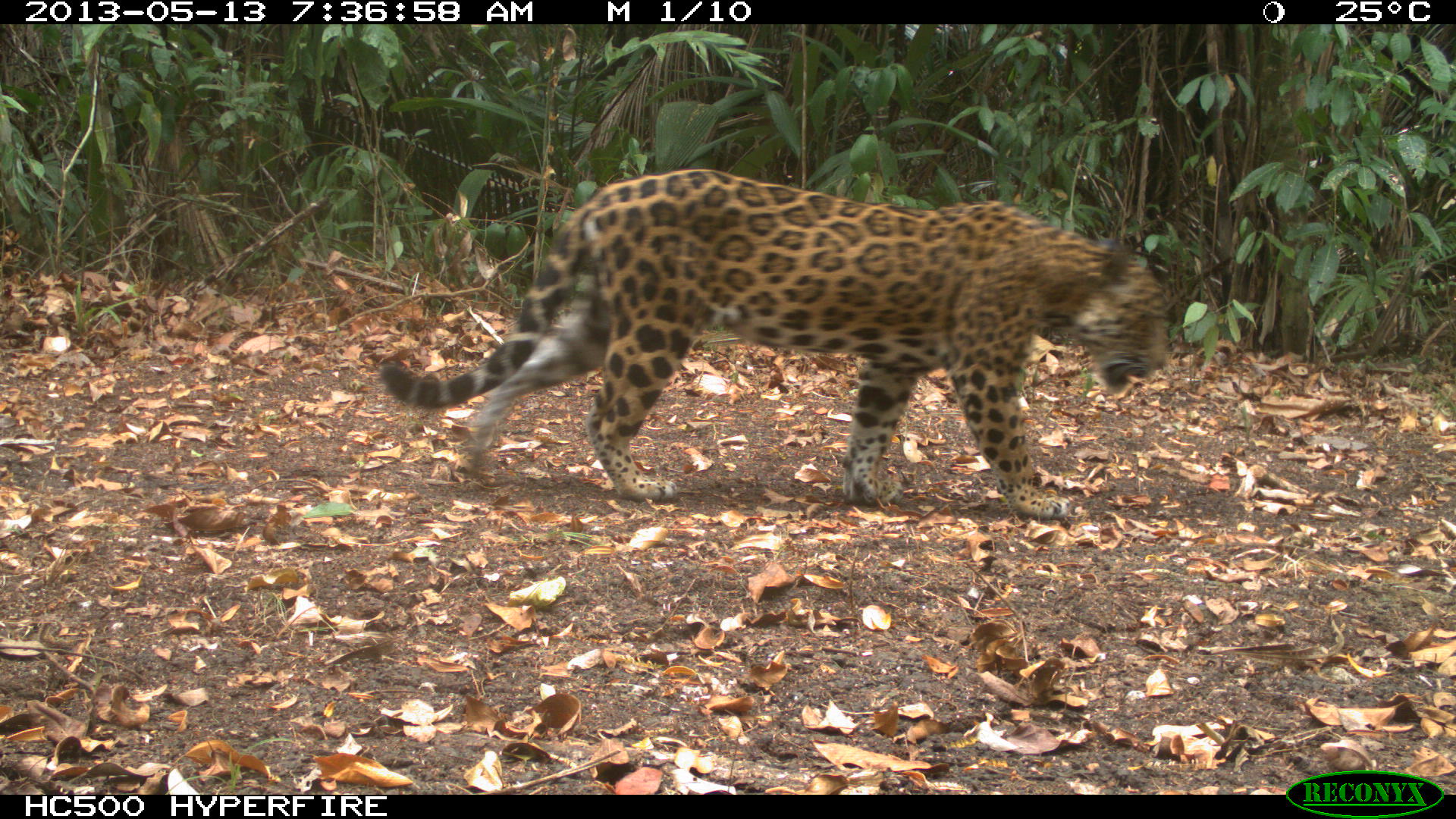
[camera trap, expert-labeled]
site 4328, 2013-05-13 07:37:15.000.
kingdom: Animalia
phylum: Chordata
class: Mammalia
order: Carnivora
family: Felidae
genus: Panthera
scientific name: Panthera onca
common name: jaguar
Panthera onca (jaguar), count 1, sex female.